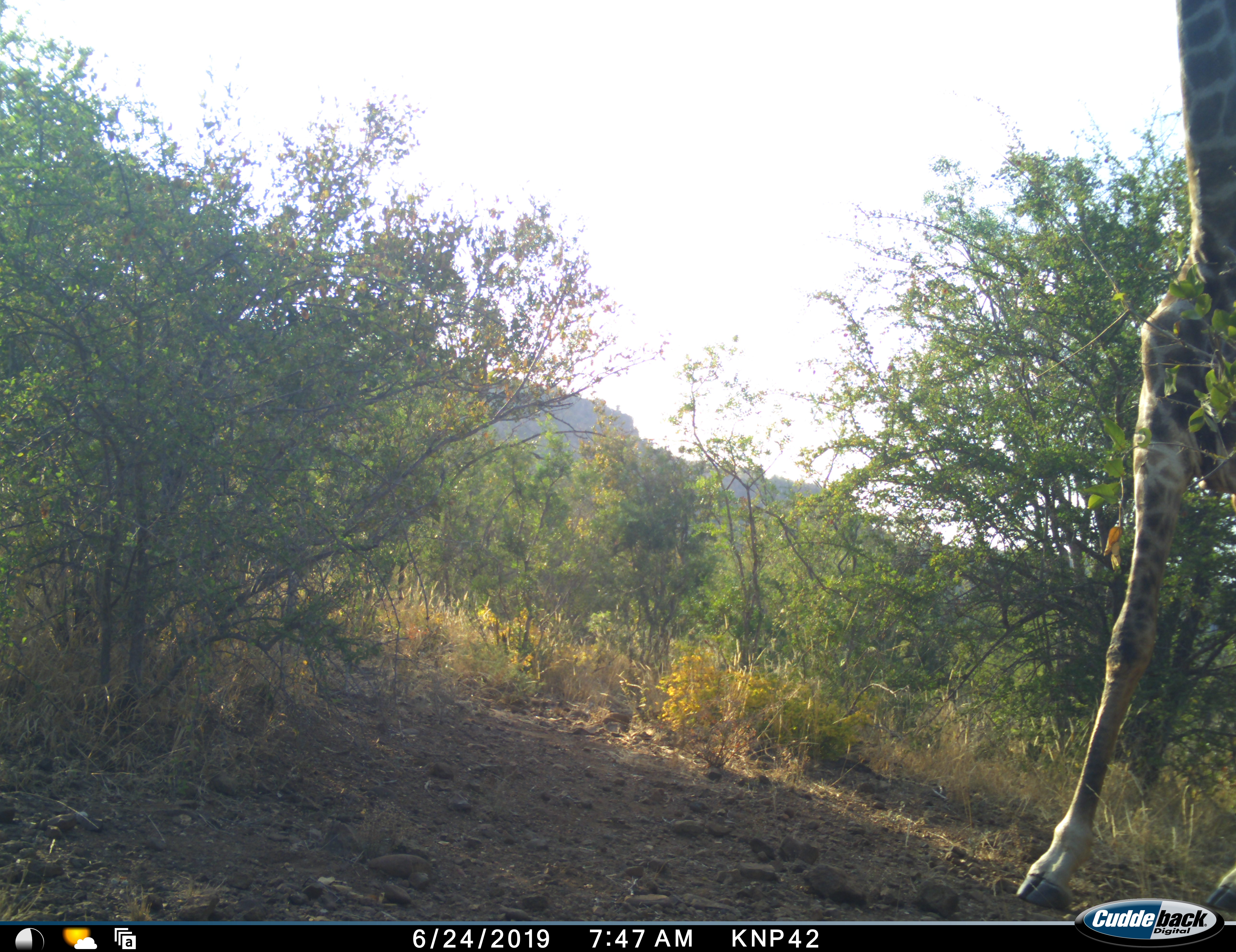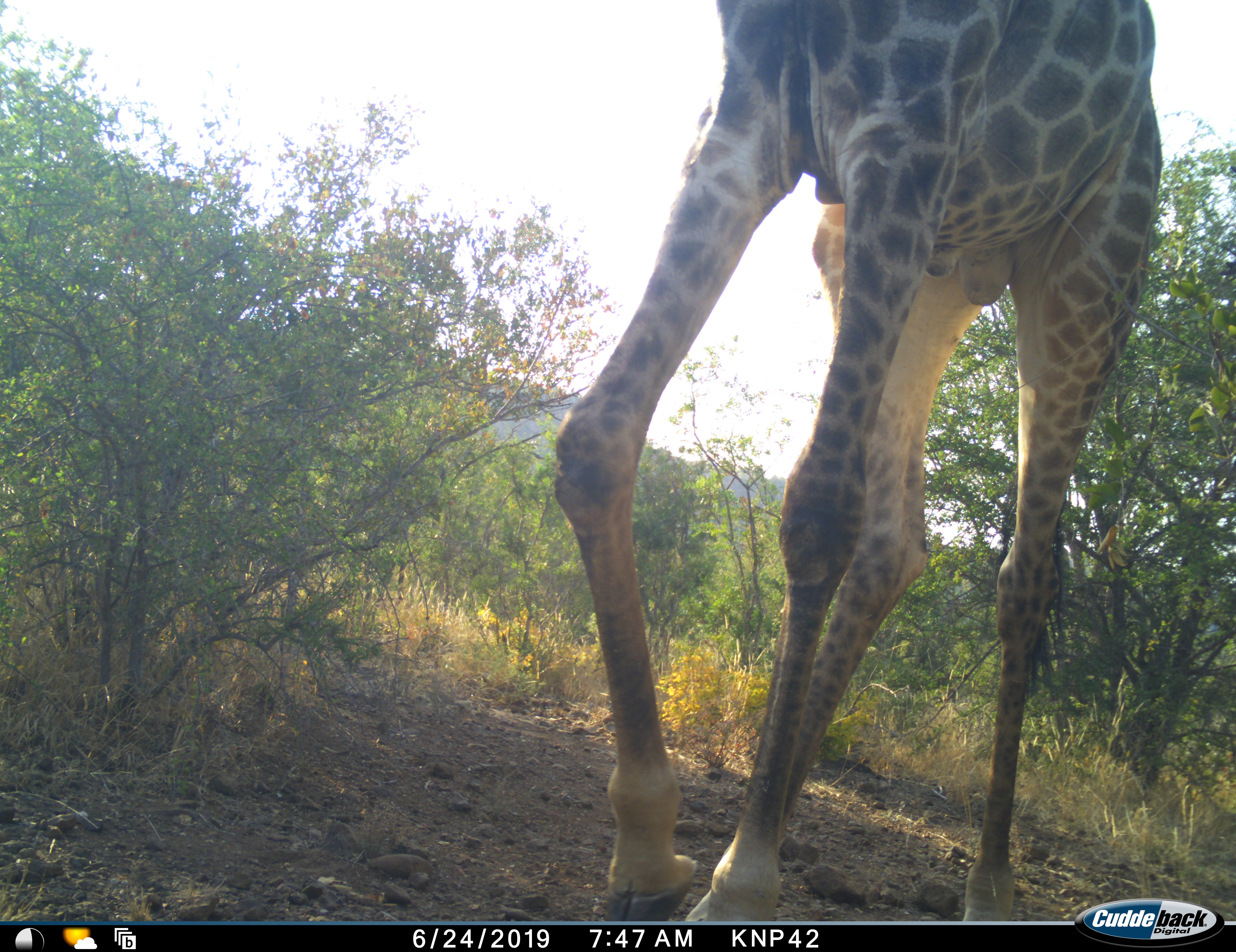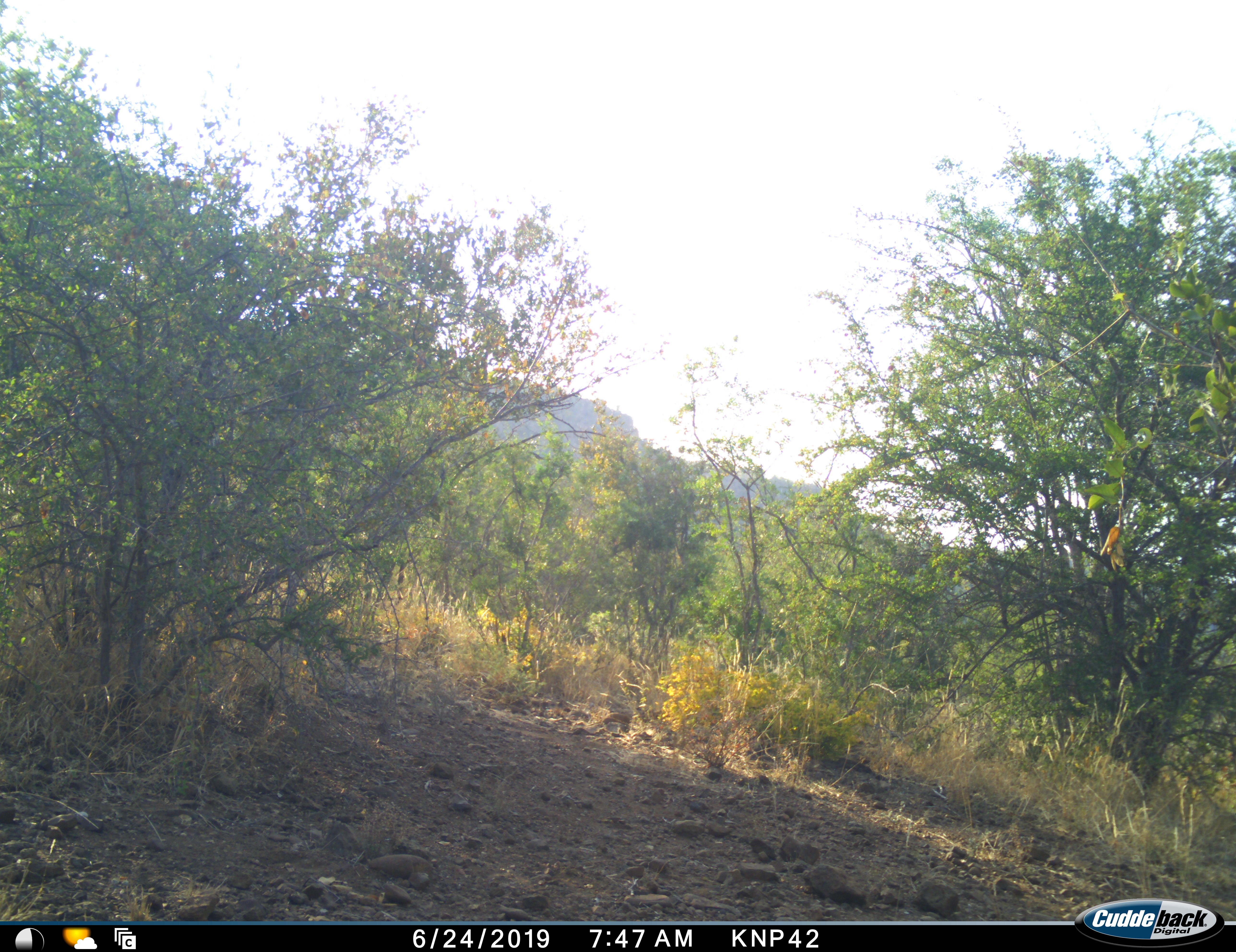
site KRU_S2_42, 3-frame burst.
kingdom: Animalia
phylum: Chordata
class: Mammalia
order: Artiodactyla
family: Giraffidae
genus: Giraffa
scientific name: Giraffa camelopardalis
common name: giraffe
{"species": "giraffe (Giraffa camelopardalis)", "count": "1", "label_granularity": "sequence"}